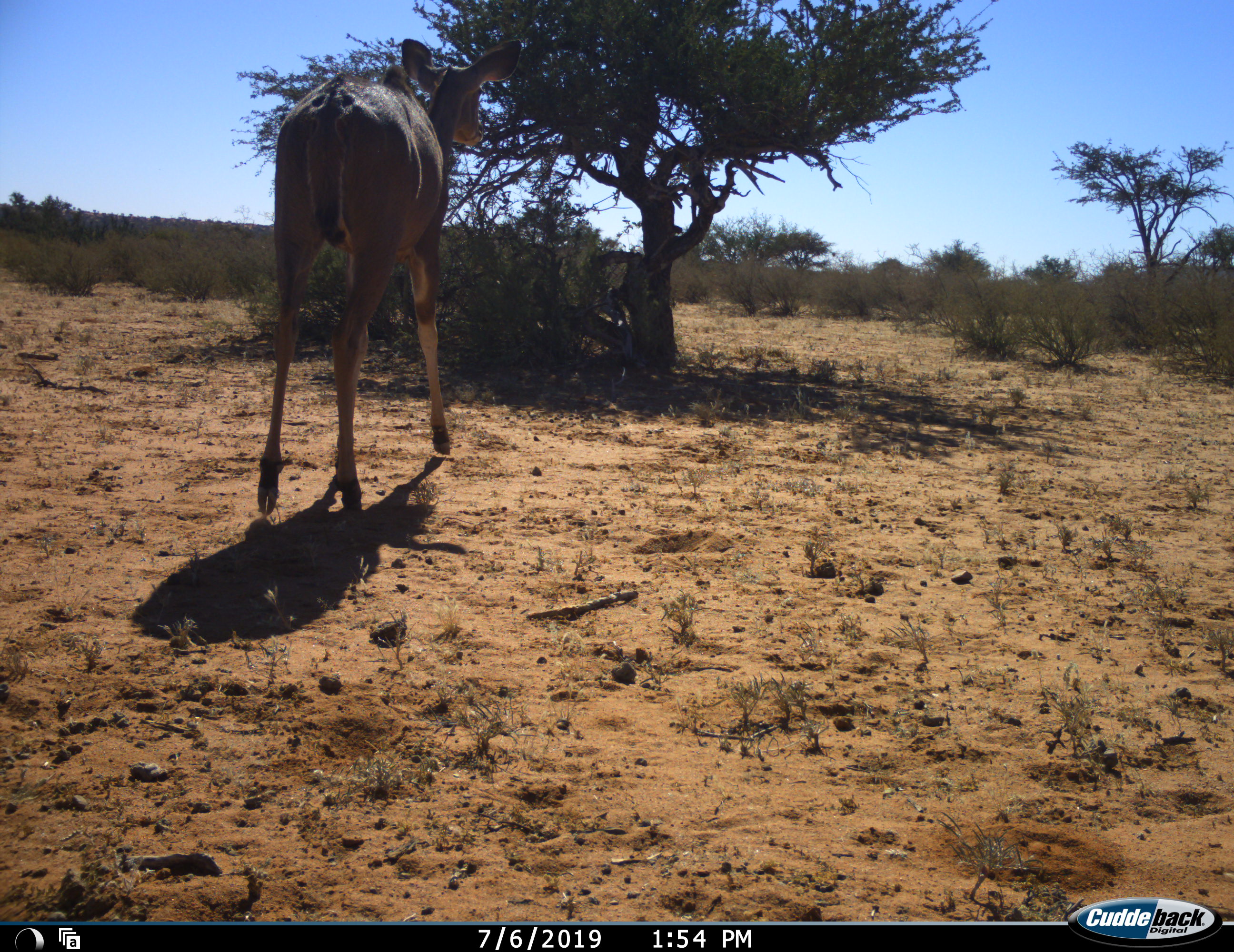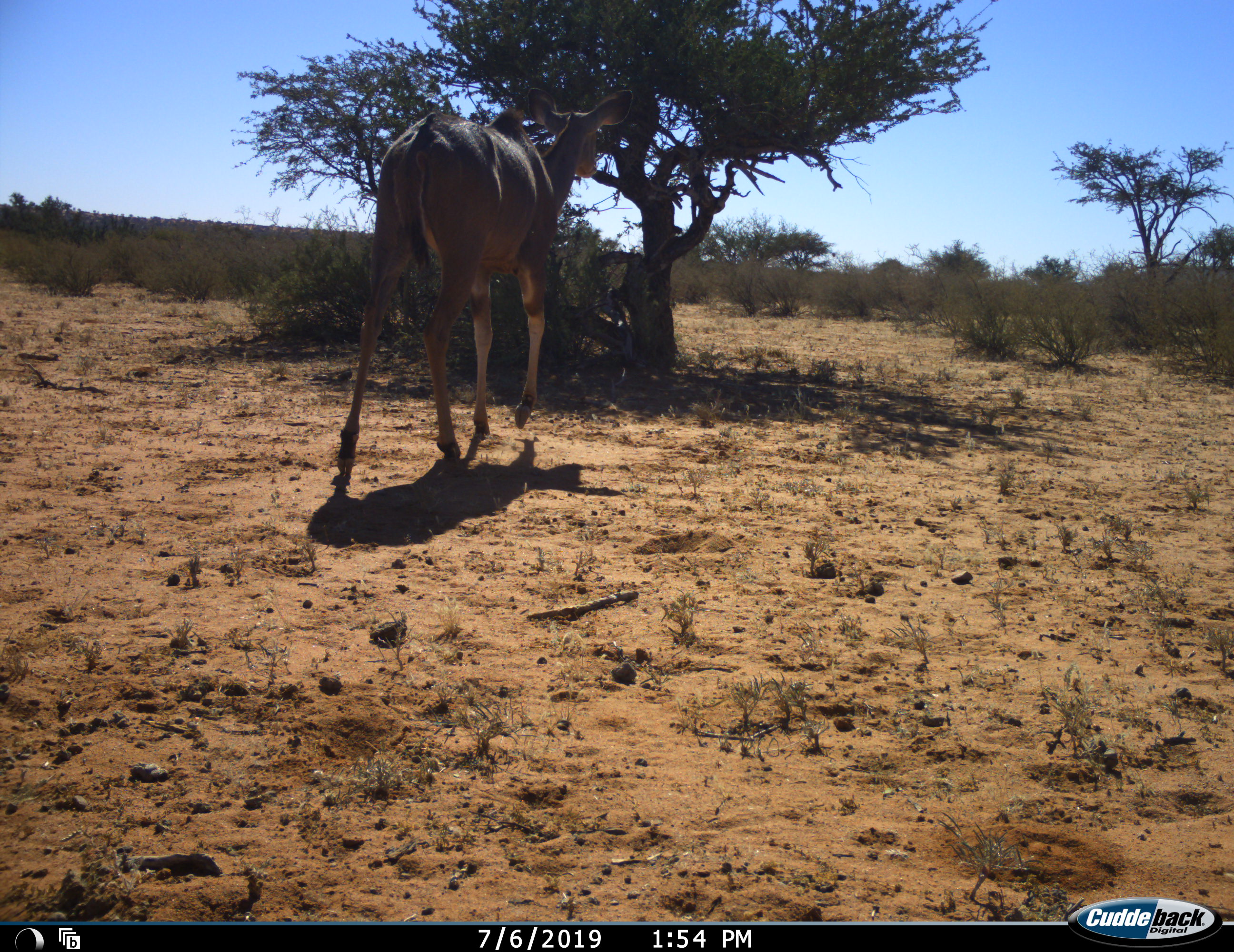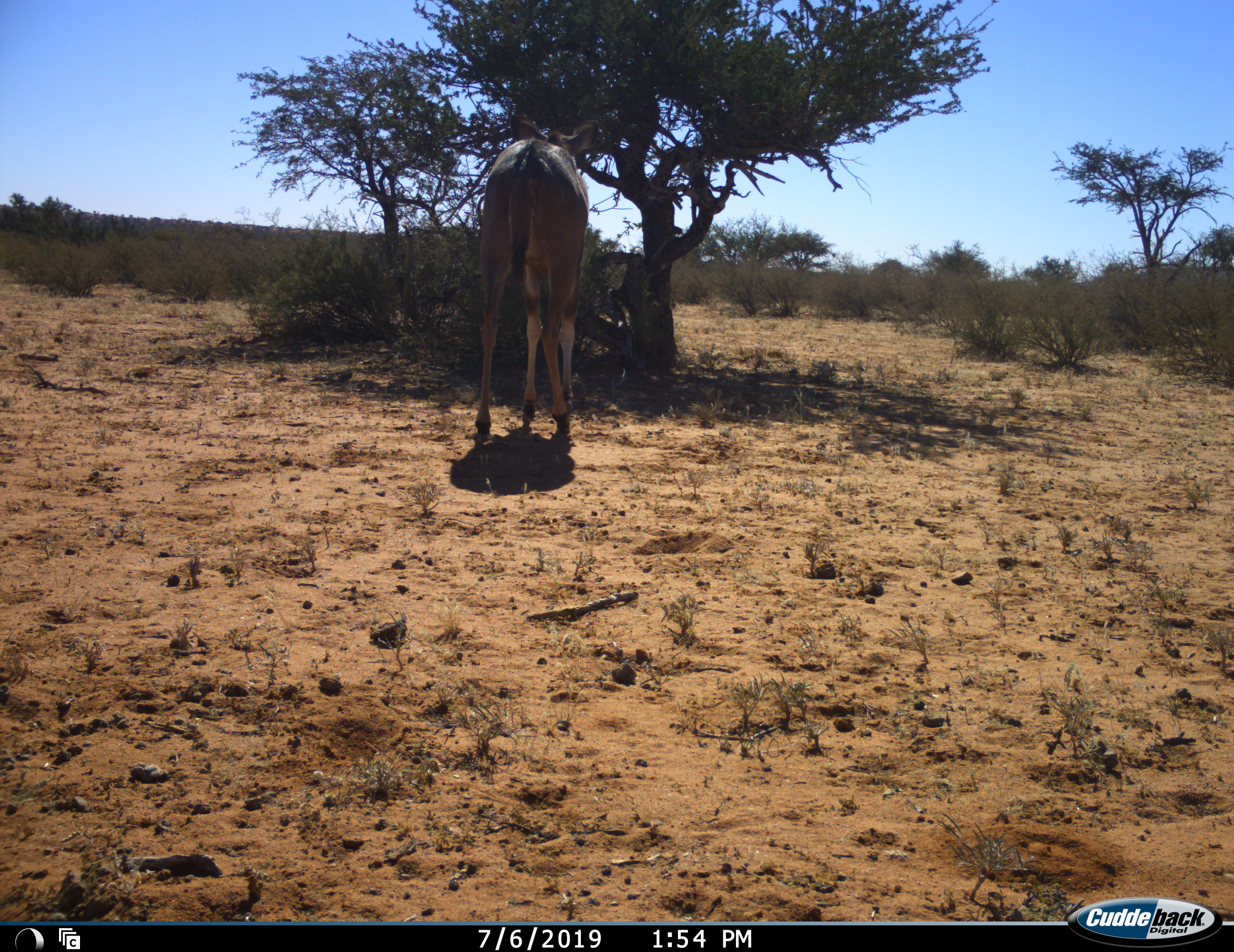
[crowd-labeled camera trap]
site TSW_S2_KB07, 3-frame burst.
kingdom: Animalia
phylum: Chordata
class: Mammalia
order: Artiodactyla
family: Bovidae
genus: Tragelaphus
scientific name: Tragelaphus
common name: kudu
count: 1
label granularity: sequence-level